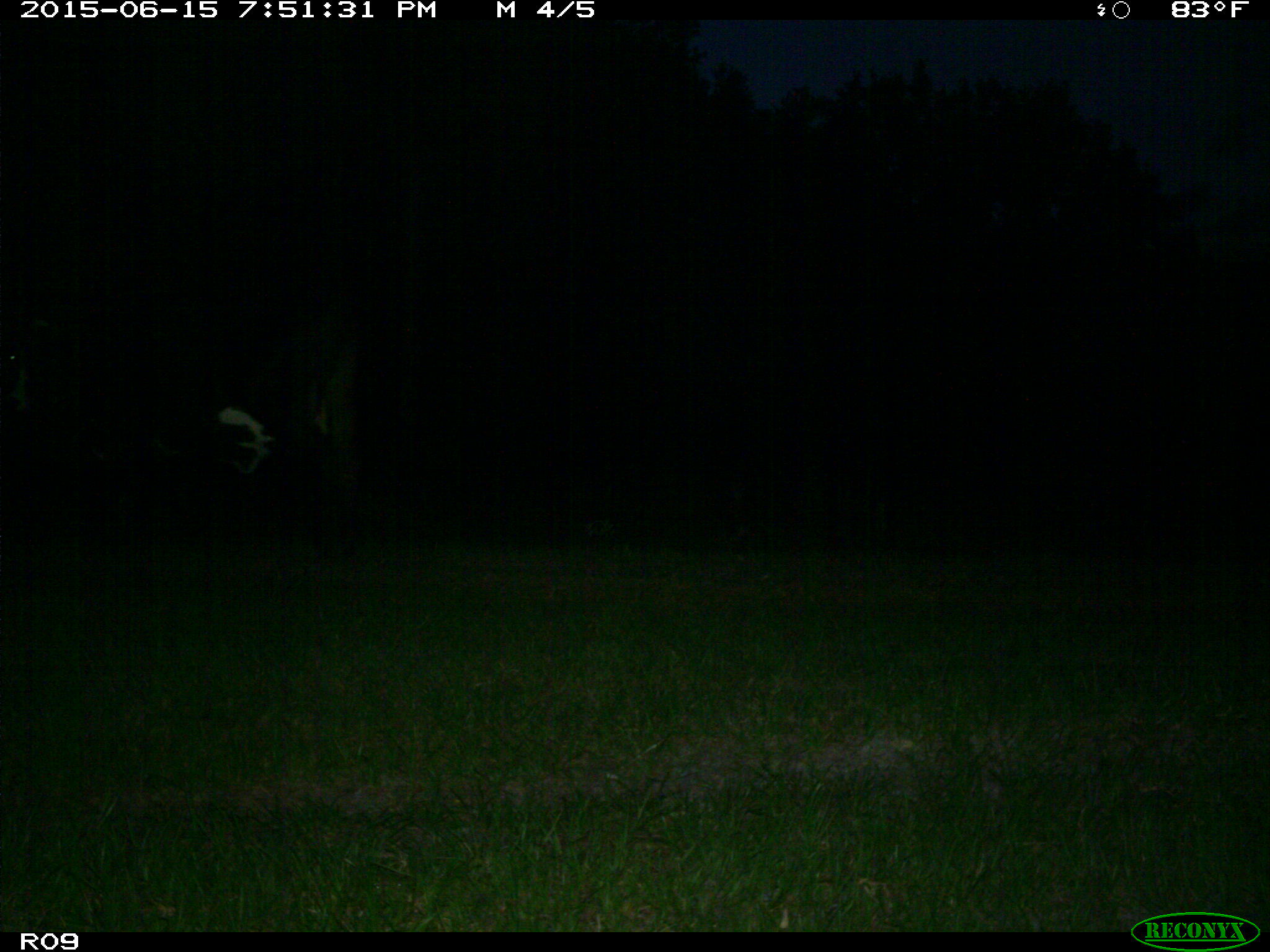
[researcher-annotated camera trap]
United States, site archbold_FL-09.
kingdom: Animalia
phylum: Chordata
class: Mammalia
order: Artiodactyla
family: Bovidae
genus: Bos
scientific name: Bos taurus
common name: domestic cow